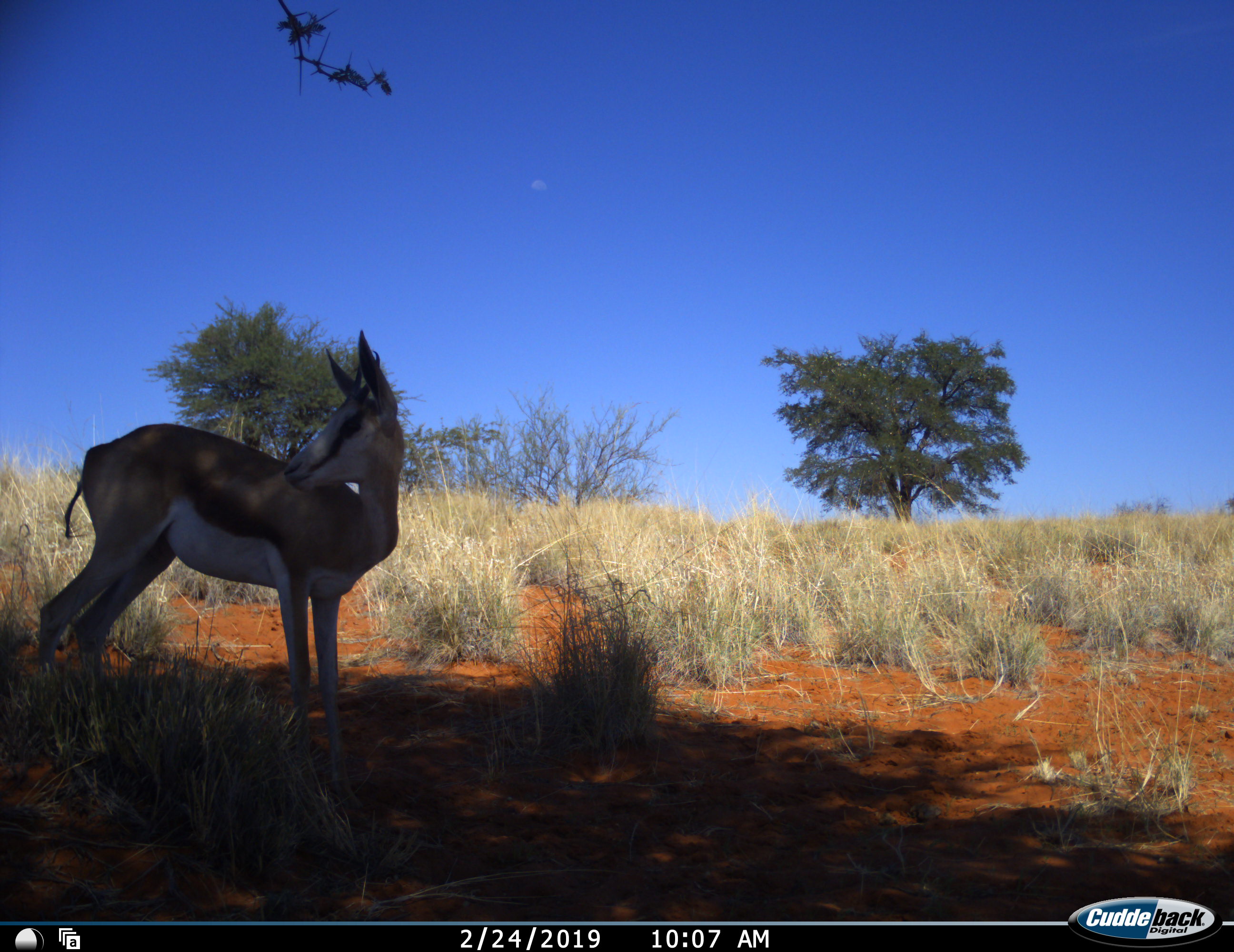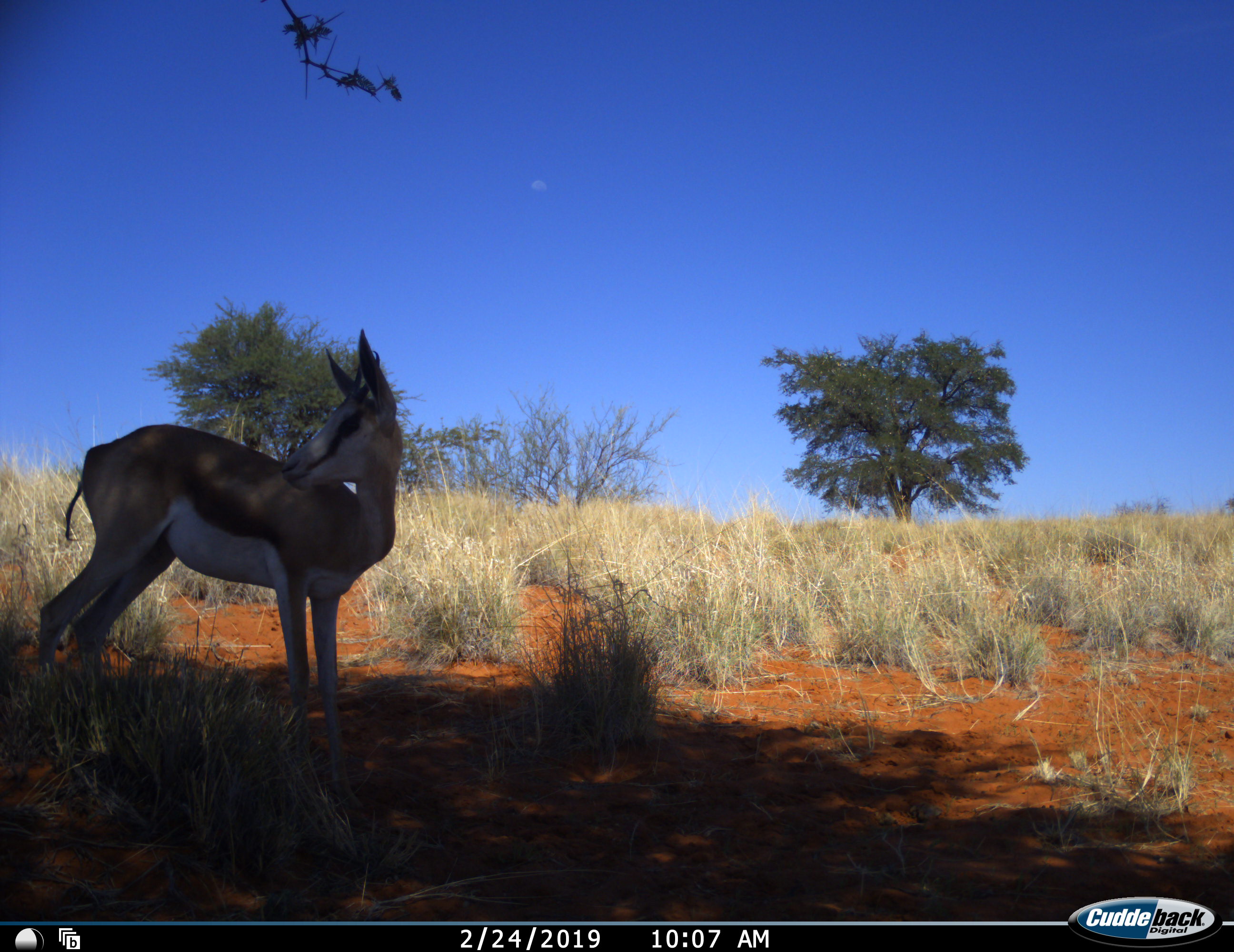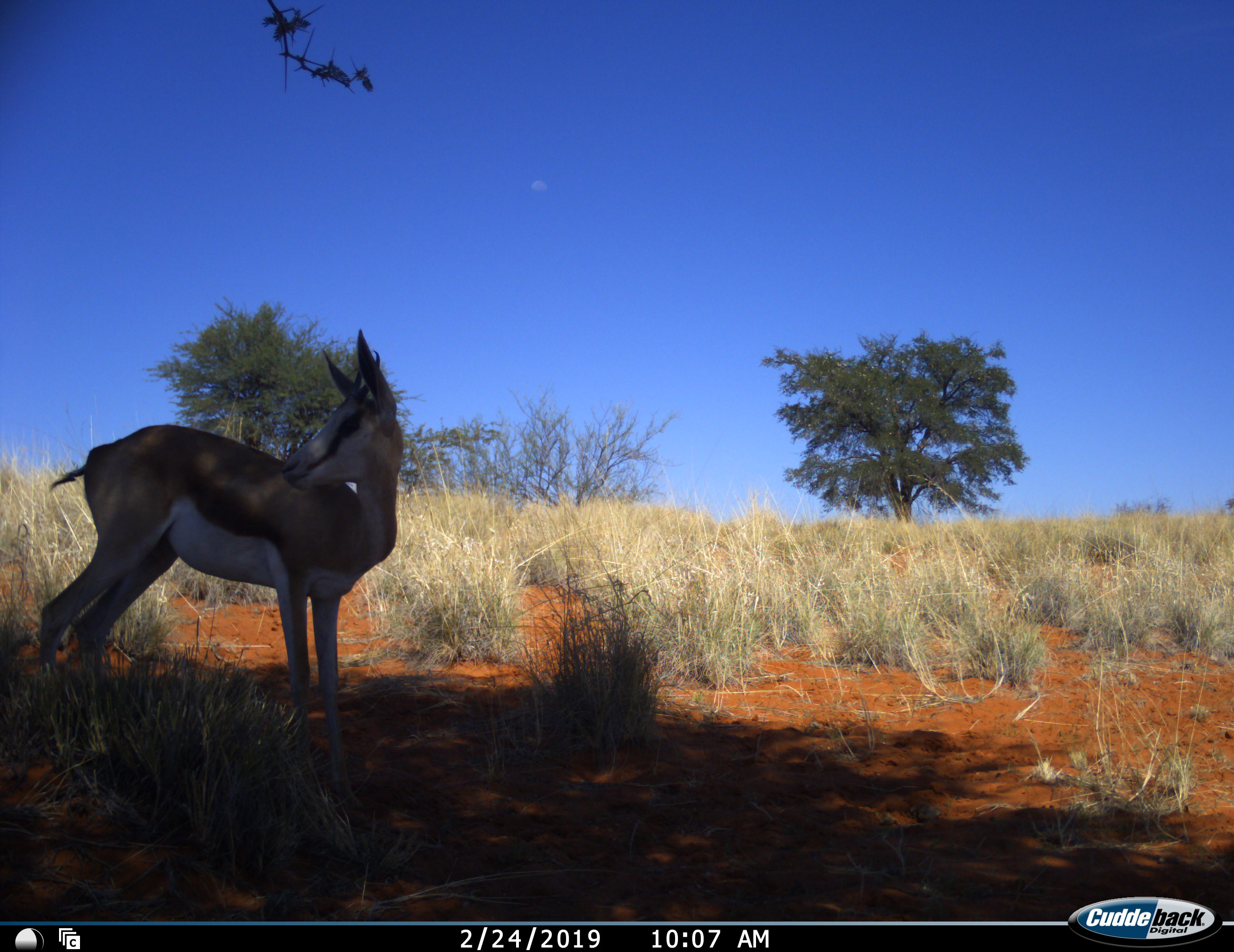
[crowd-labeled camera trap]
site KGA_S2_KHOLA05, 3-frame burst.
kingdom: Animalia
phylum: Chordata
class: Mammalia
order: Artiodactyla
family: Bovidae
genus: Antidorcas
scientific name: Antidorcas marsupialis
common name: springbok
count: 1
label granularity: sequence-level